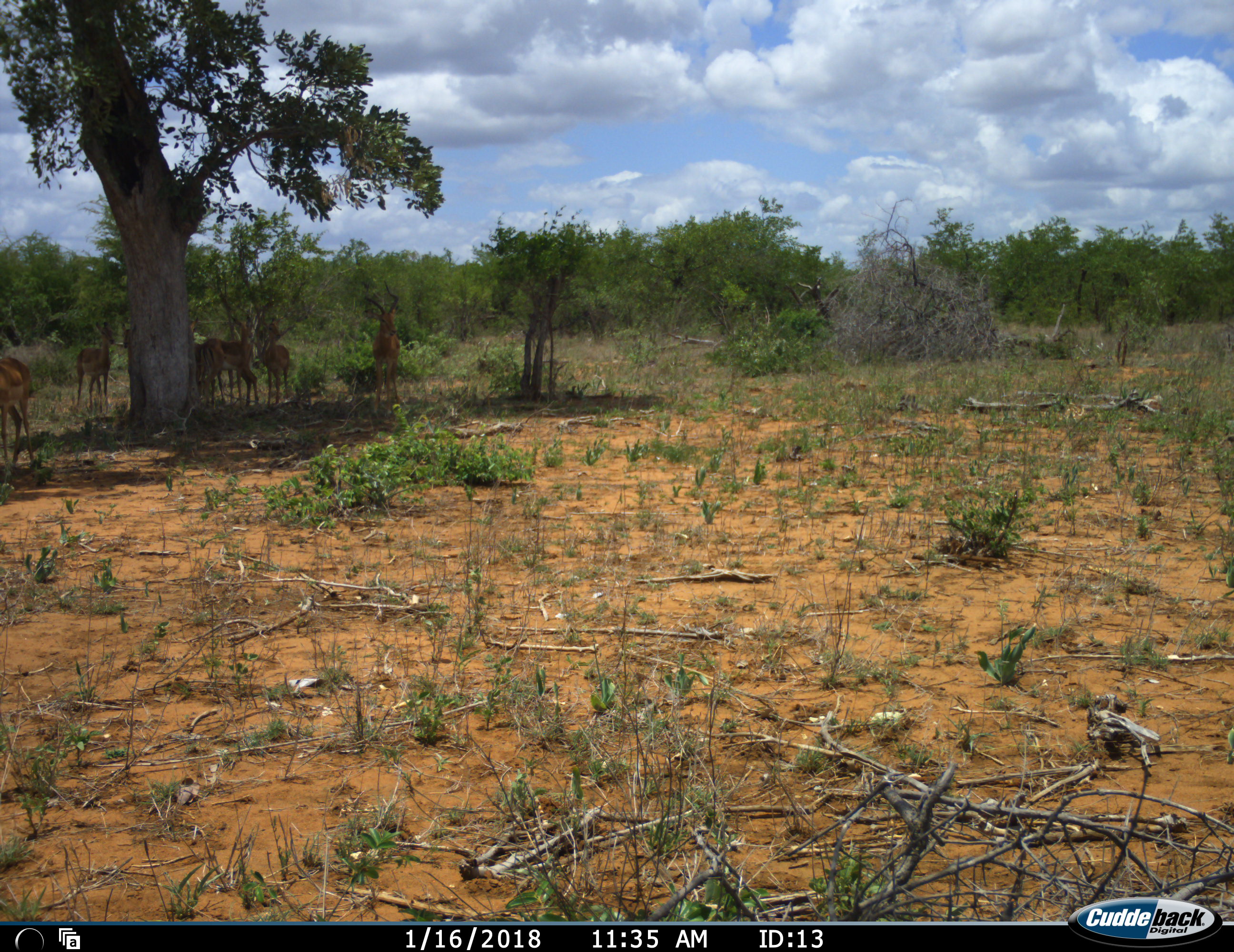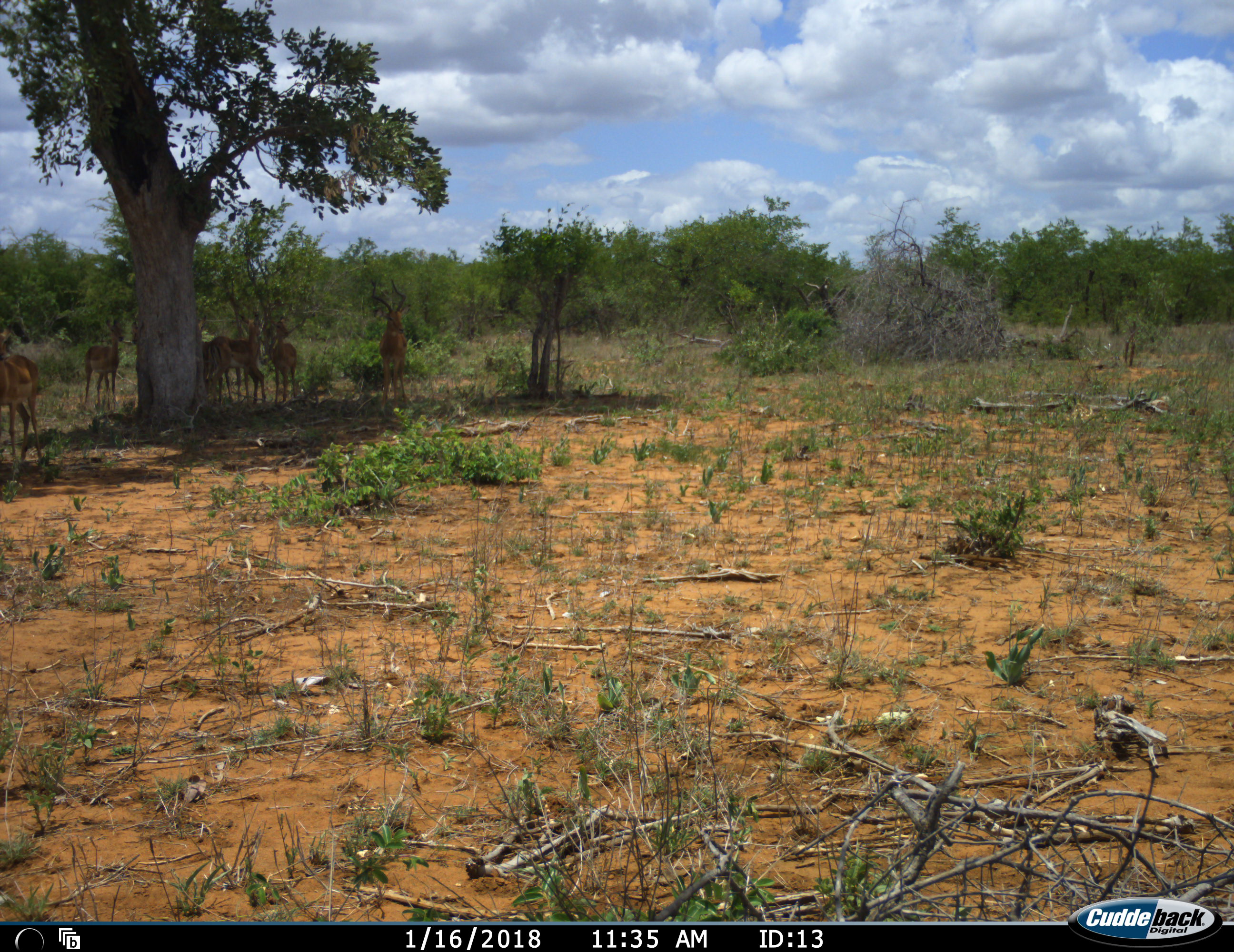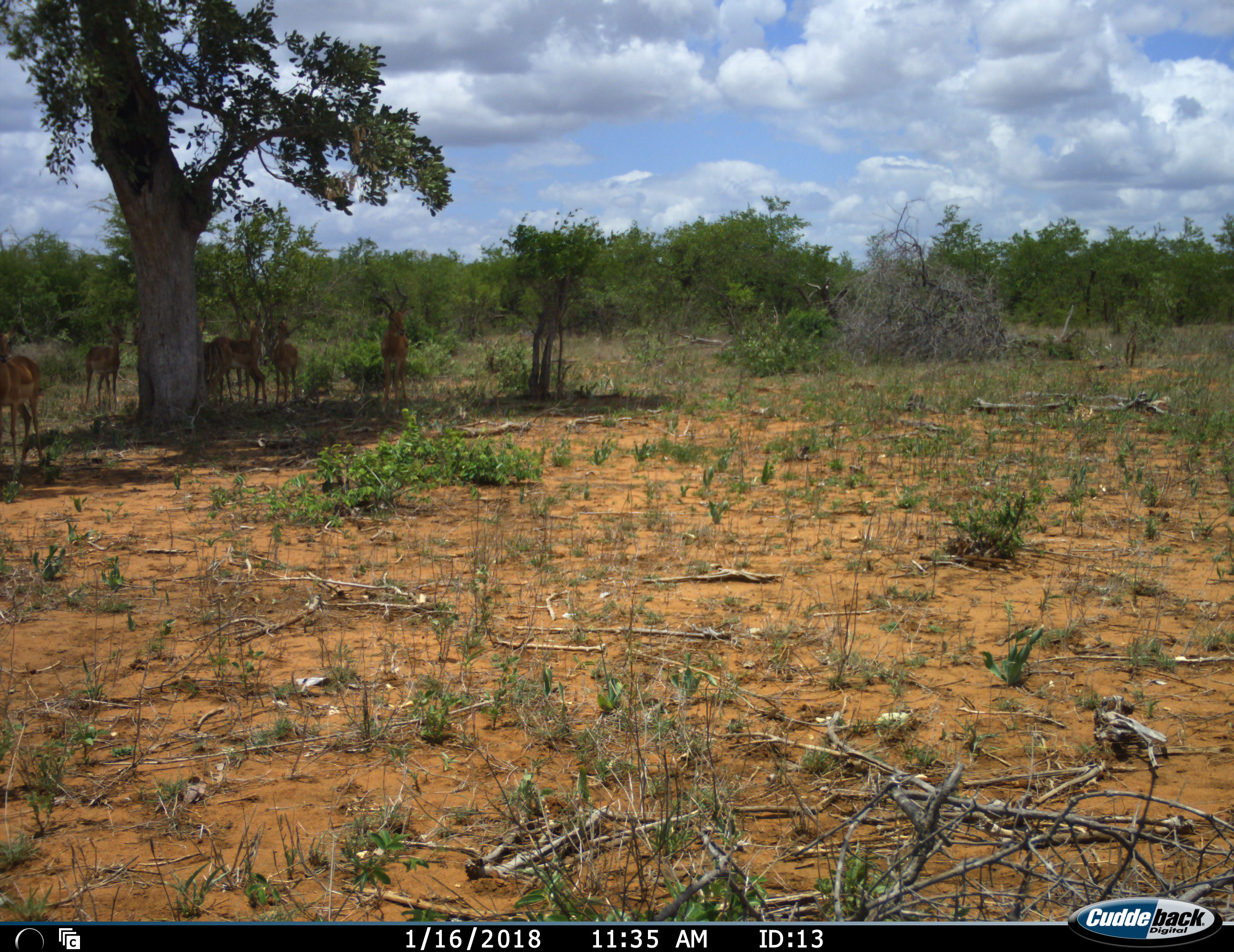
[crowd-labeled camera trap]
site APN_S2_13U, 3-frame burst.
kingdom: Animalia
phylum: Chordata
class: Mammalia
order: Artiodactyla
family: Bovidae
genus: Aepyceros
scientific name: Aepyceros melampus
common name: impala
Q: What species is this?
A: Impala (Aepyceros melampus).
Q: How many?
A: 6.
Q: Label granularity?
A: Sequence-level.